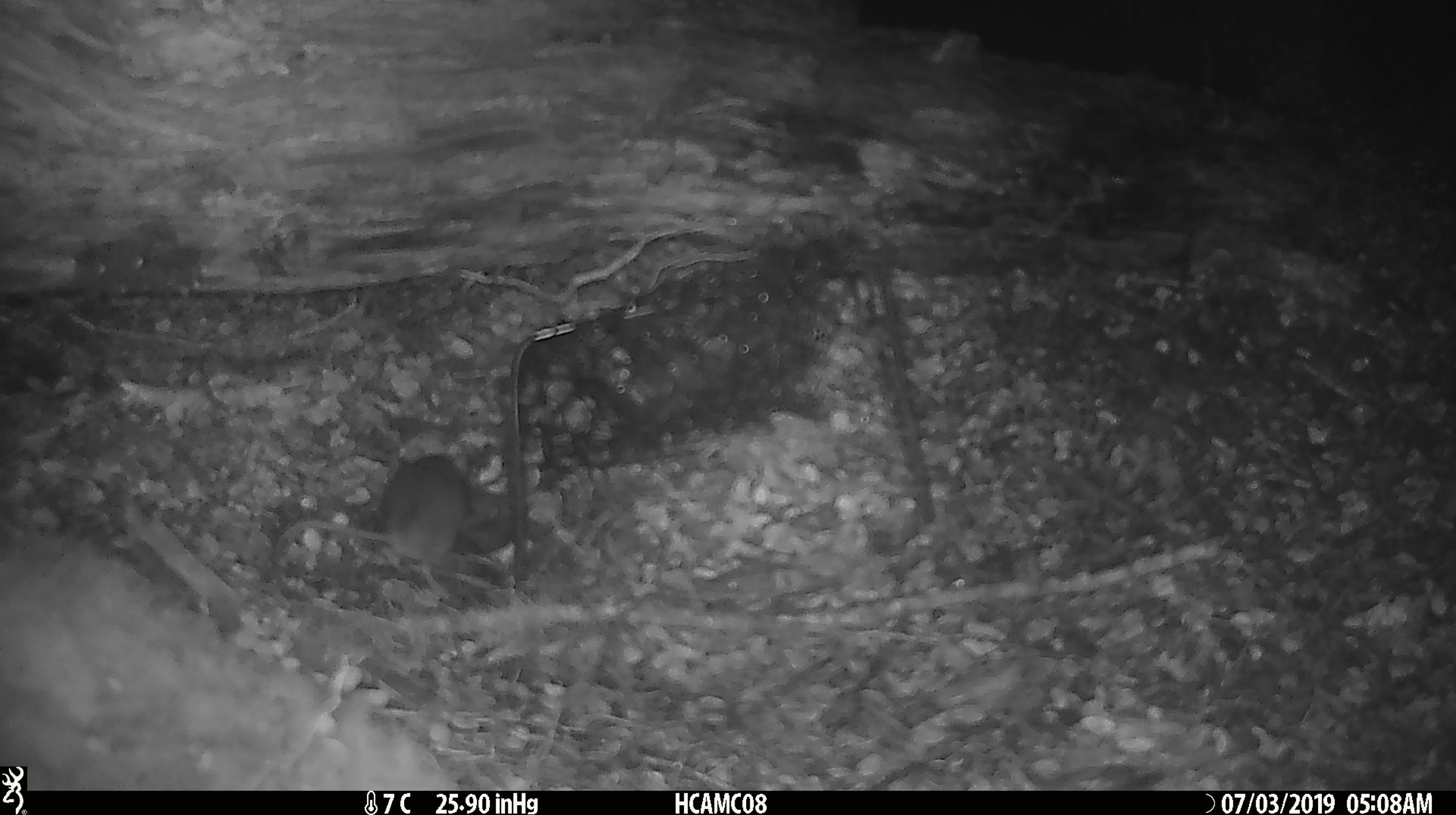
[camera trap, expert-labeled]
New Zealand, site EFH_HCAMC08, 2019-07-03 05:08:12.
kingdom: Animalia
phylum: Chordata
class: Mammalia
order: Rodentia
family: Muridae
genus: Mus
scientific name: Mus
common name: mouse